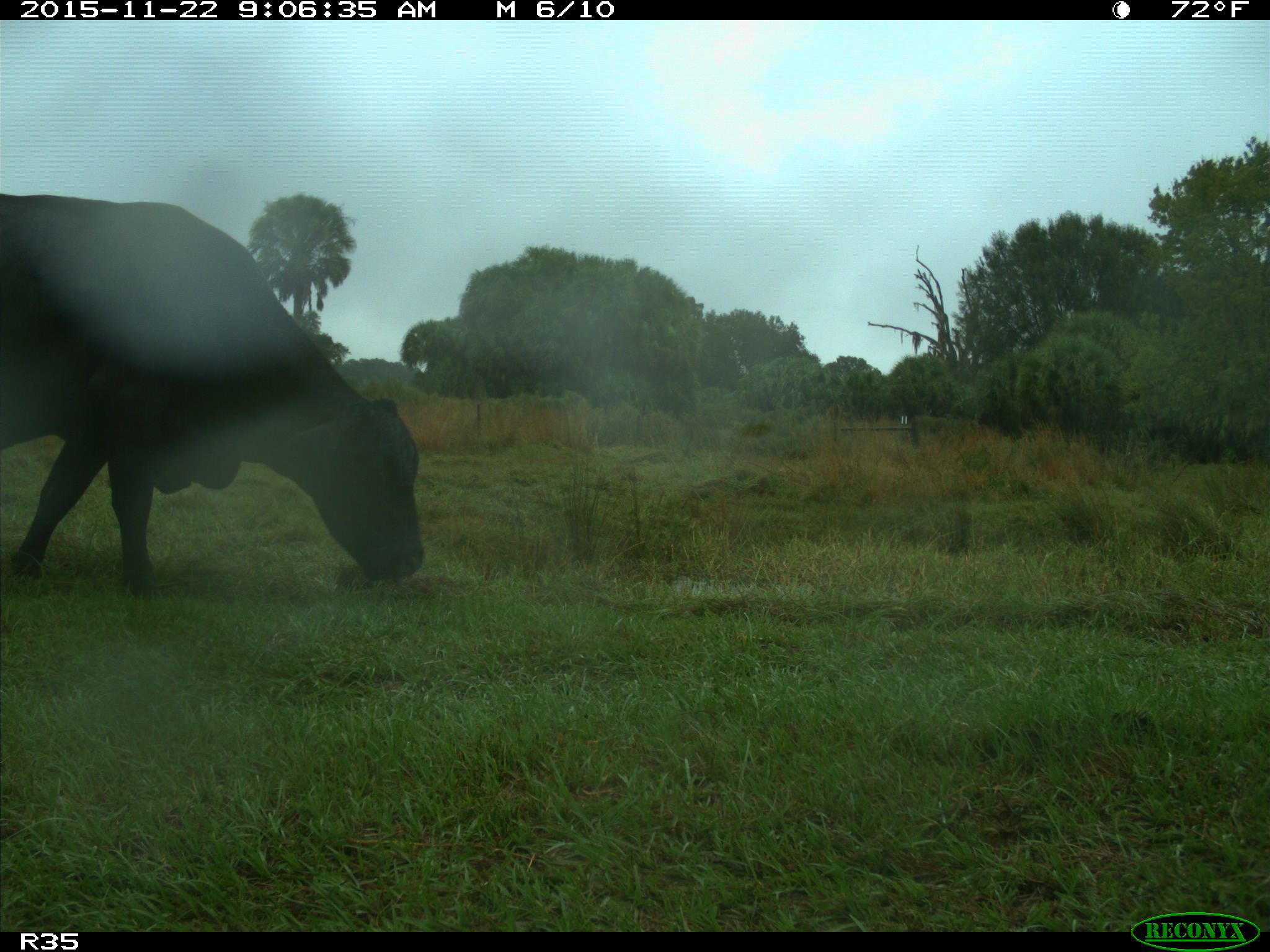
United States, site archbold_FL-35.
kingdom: Animalia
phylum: Chordata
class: Mammalia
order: Artiodactyla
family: Bovidae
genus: Bos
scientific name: Bos taurus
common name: domestic cow